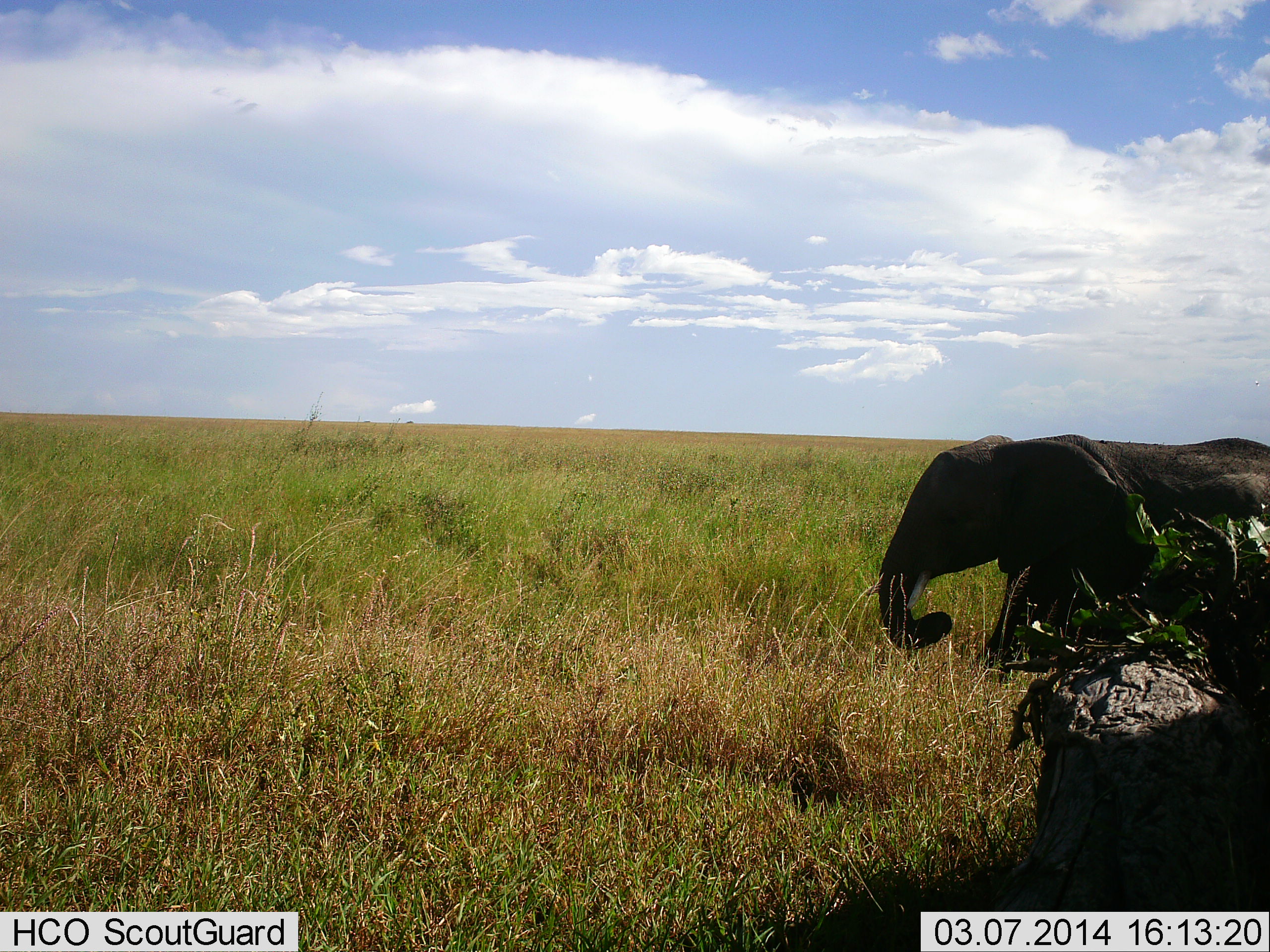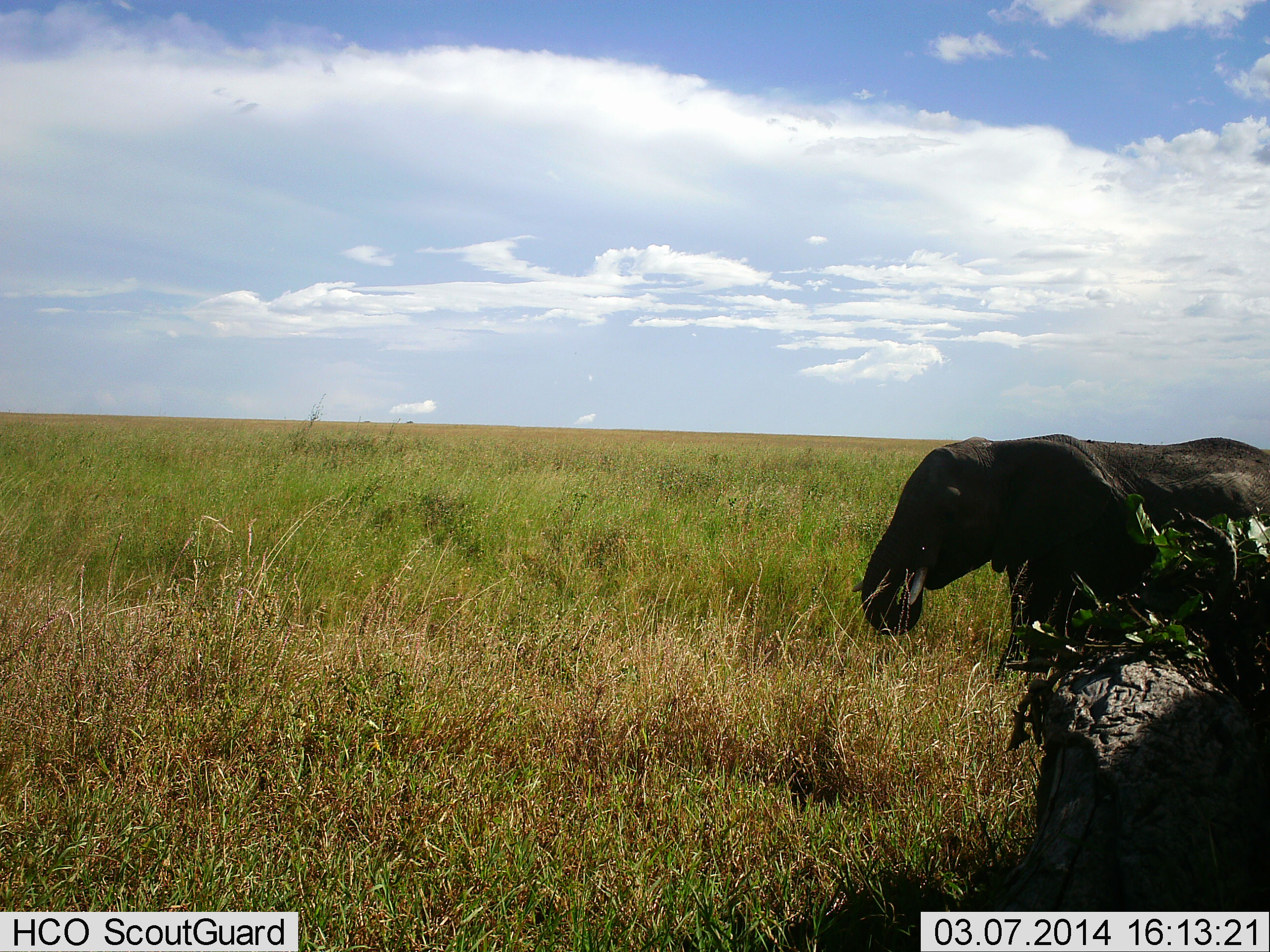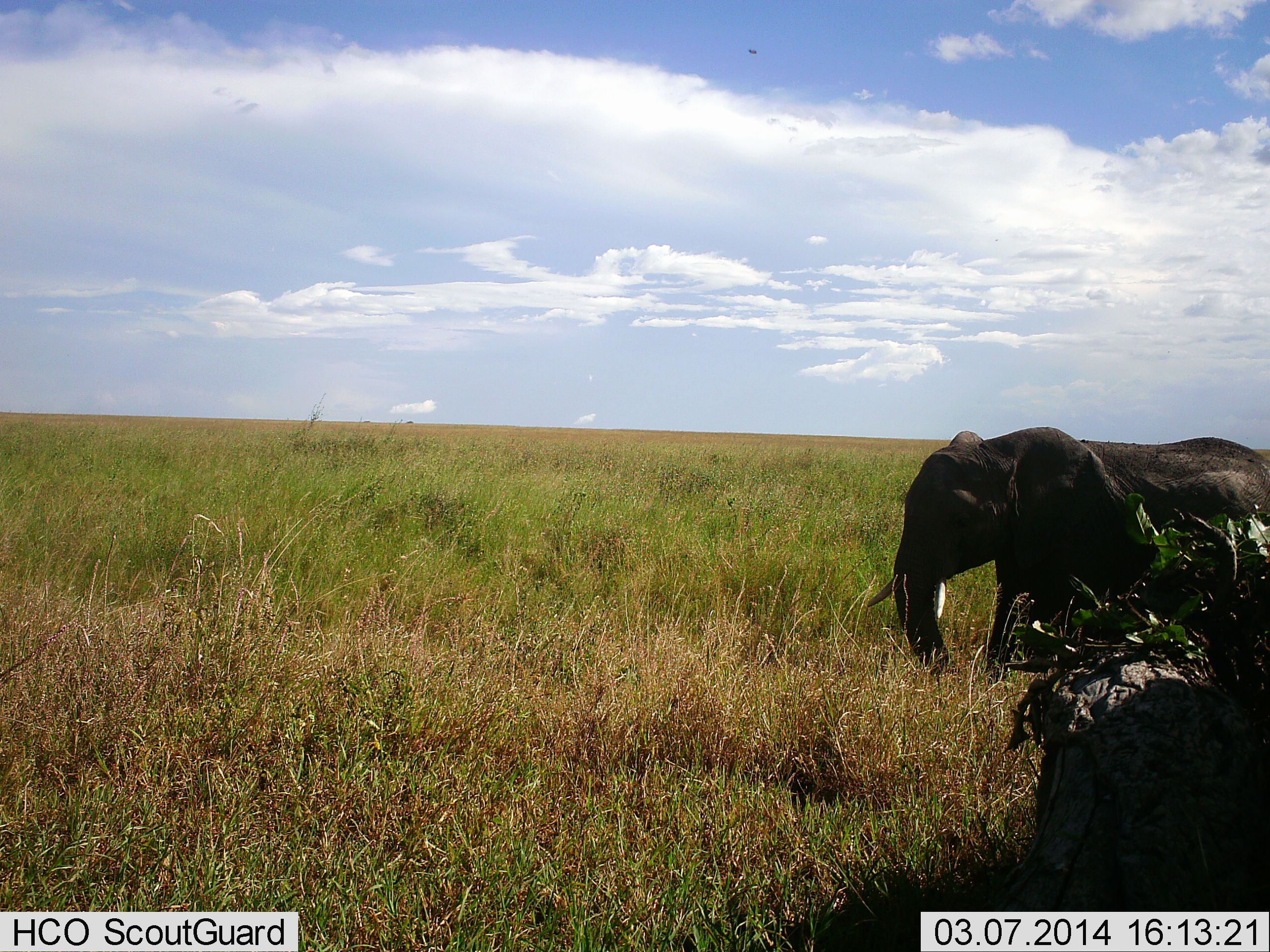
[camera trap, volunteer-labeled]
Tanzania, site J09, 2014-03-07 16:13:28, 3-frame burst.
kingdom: Animalia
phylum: Chordata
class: Mammalia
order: Proboscidea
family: Elephantidae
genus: Loxodonta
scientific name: Loxodonta africana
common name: african bush elephant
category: elephant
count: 1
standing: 50%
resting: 0%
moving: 20%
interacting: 0%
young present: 10%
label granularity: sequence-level